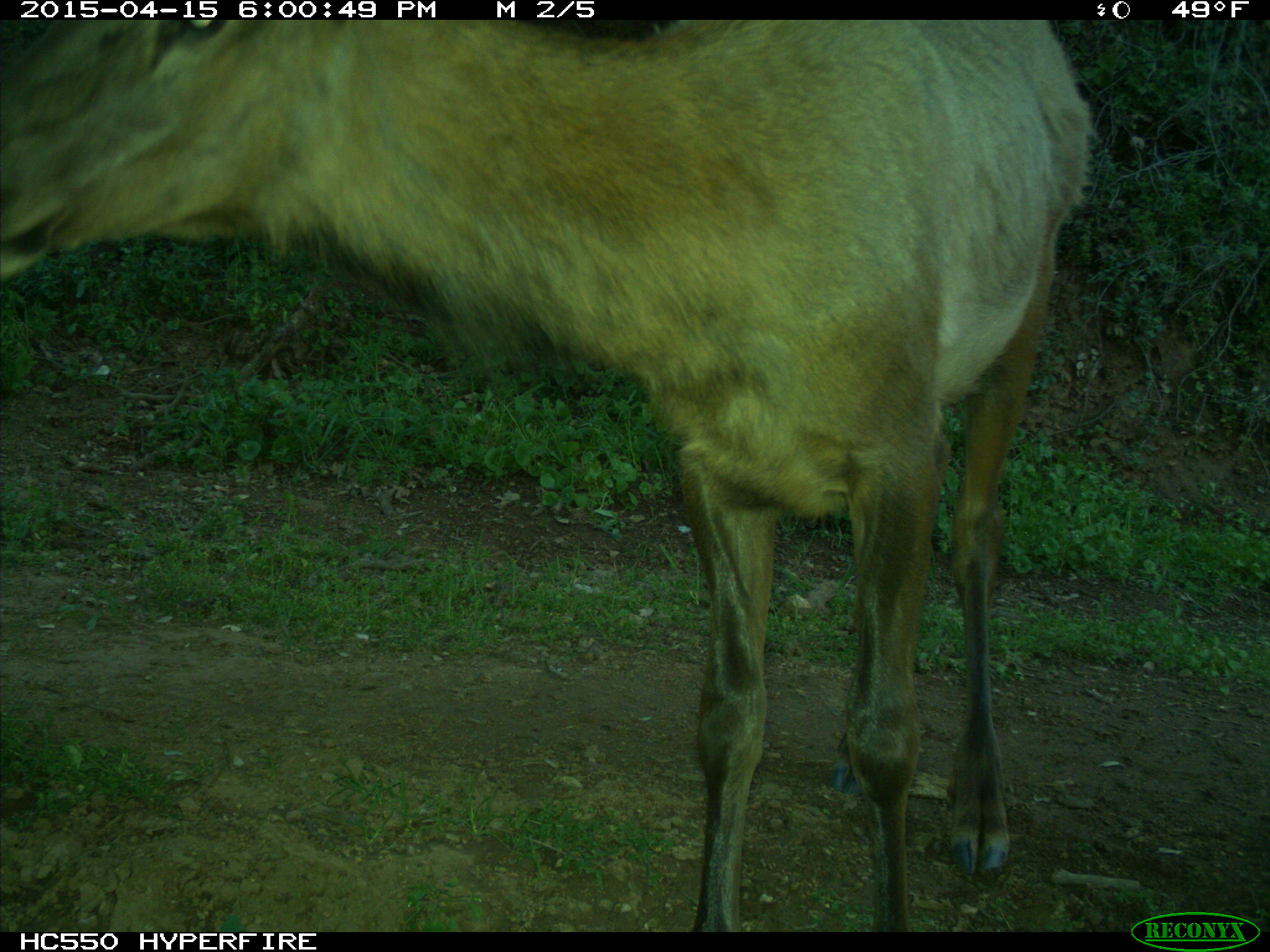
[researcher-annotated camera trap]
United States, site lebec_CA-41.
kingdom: Animalia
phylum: Chordata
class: Mammalia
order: Artiodactyla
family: Cervidae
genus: Cervus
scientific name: Cervus canadensis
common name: elk